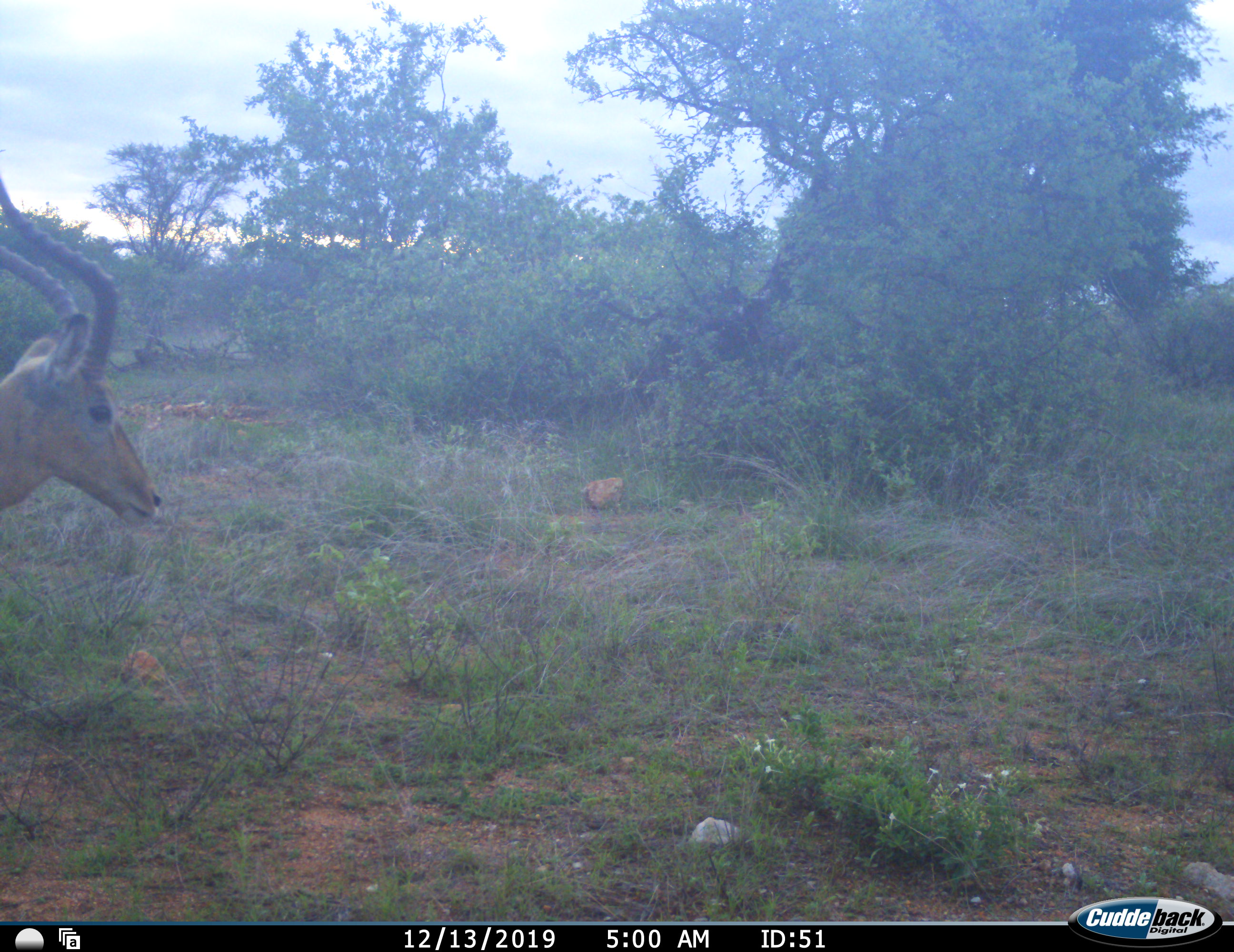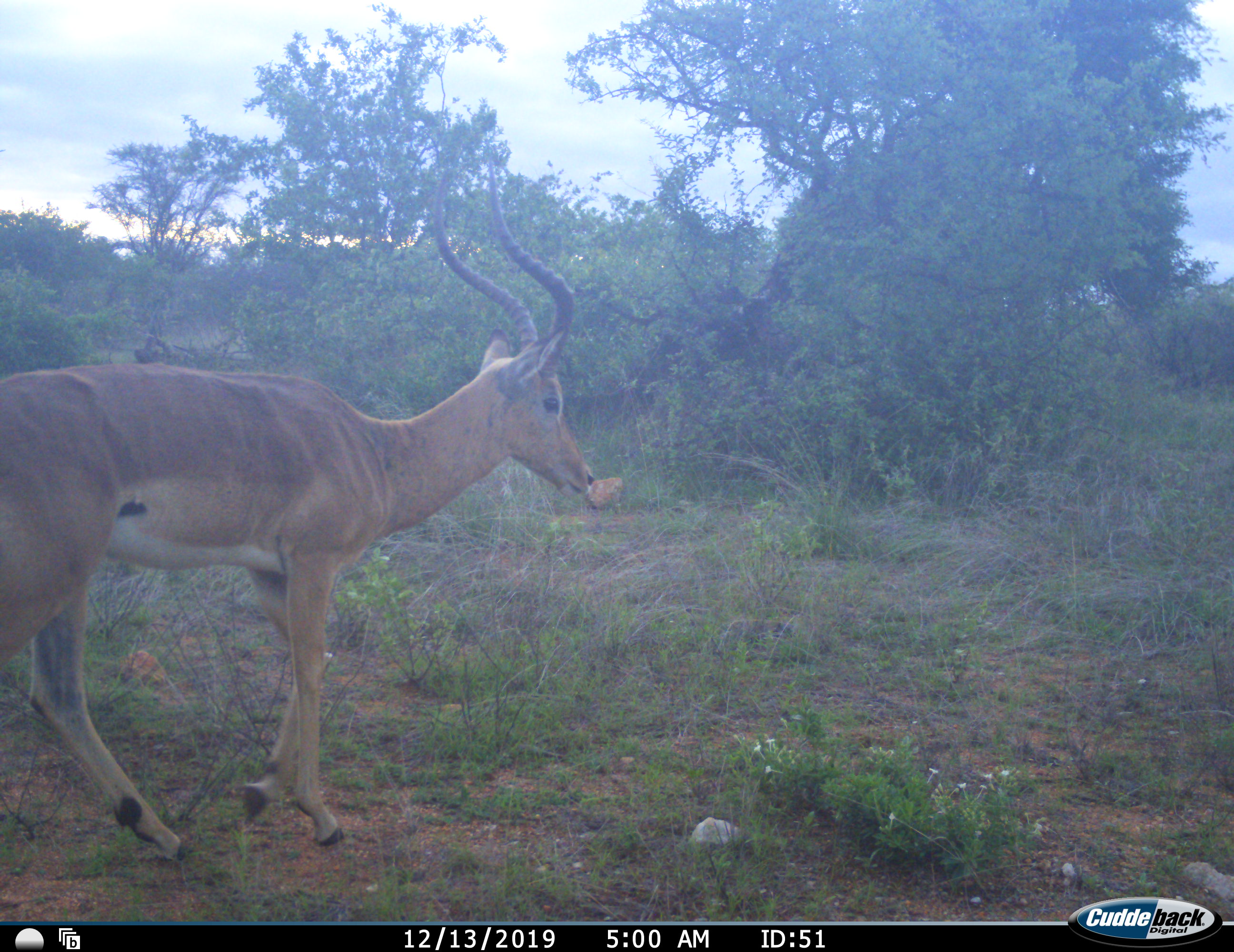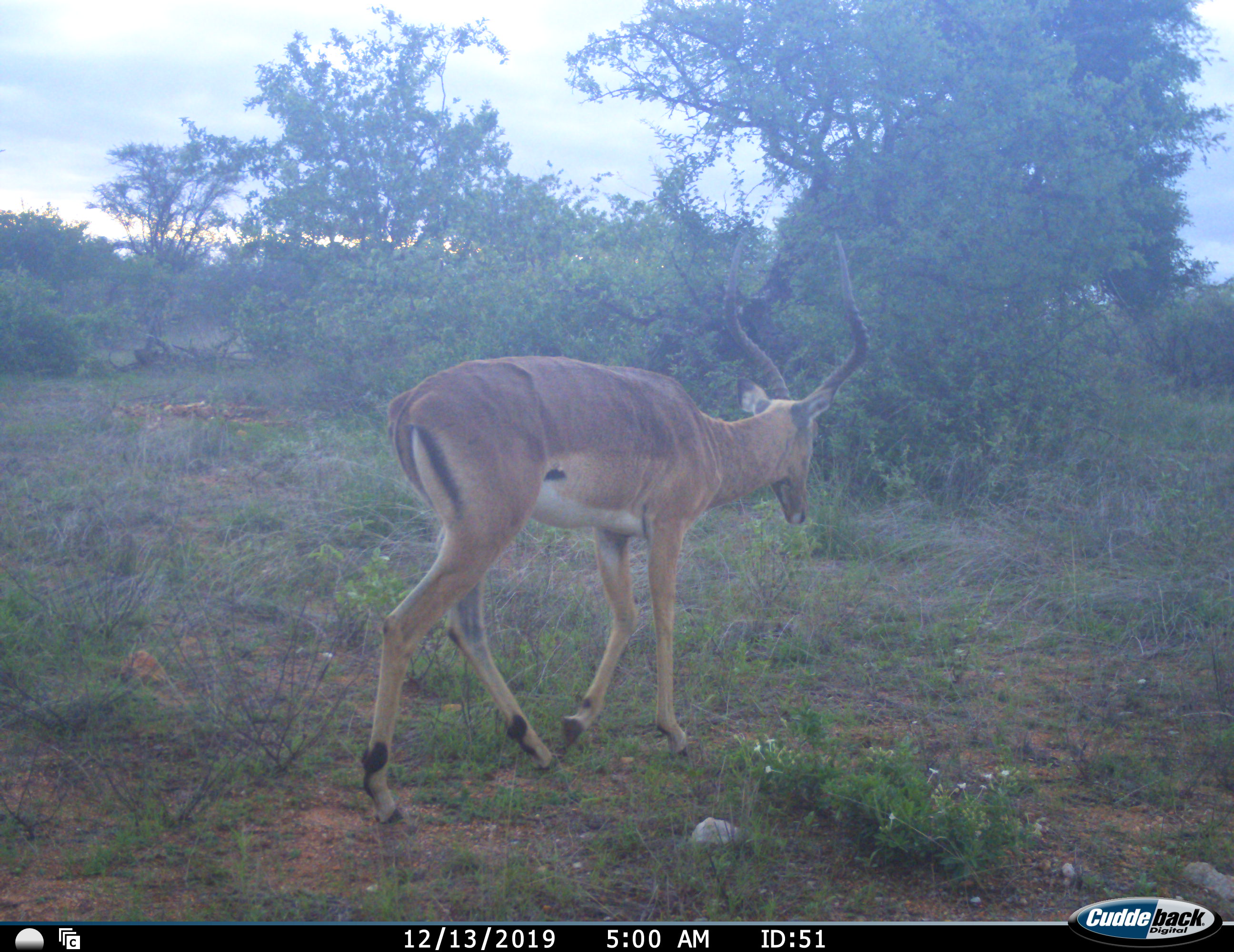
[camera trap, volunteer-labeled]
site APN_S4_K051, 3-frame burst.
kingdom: Animalia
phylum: Chordata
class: Mammalia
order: Artiodactyla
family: Bovidae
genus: Aepyceros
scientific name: Aepyceros melampus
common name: impala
Impala (Aepyceros melampus), count 1. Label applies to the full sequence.